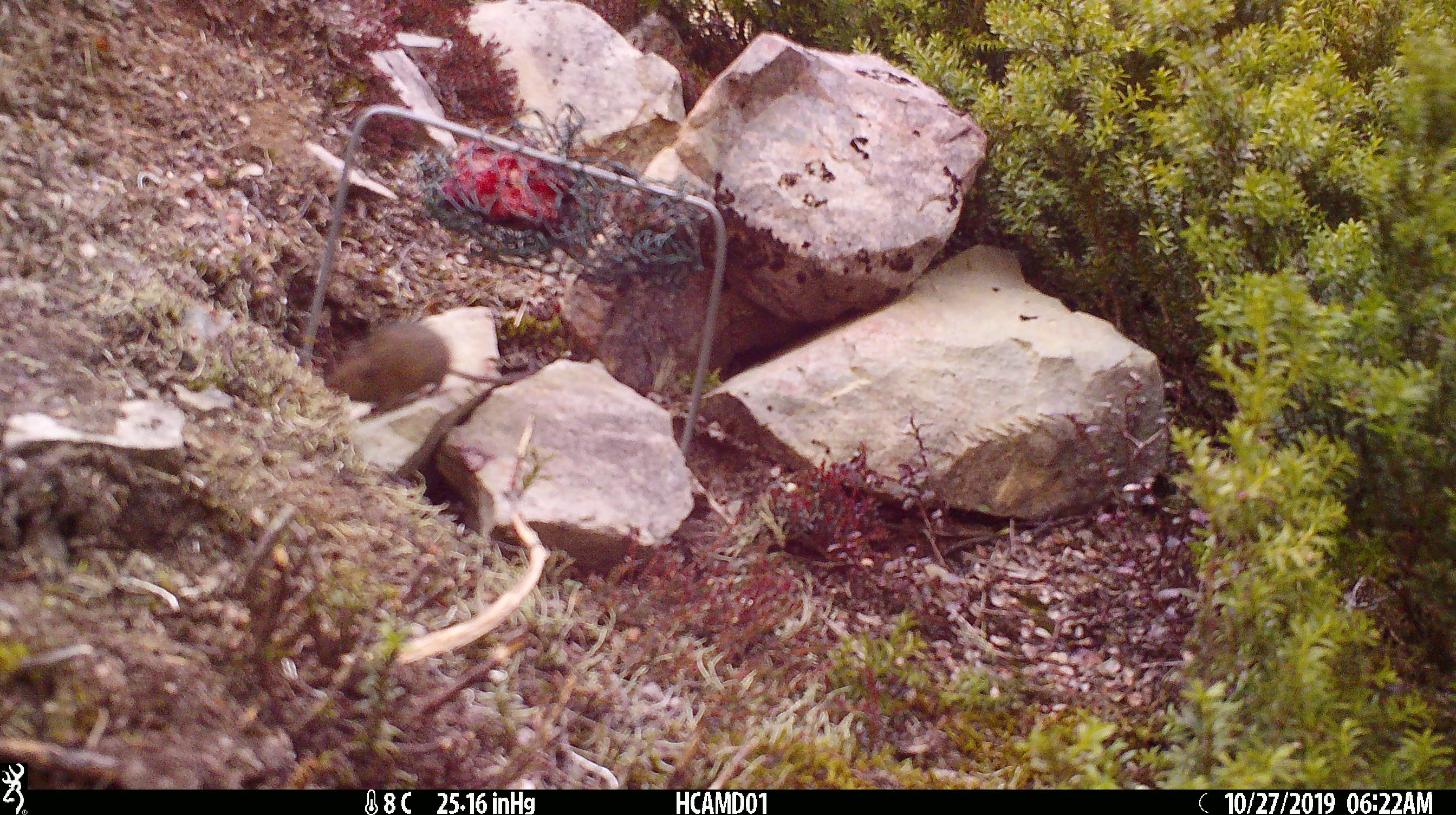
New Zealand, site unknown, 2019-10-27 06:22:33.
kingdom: Animalia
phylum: Chordata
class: Mammalia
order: Rodentia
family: Muridae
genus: Mus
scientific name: Mus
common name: mouse